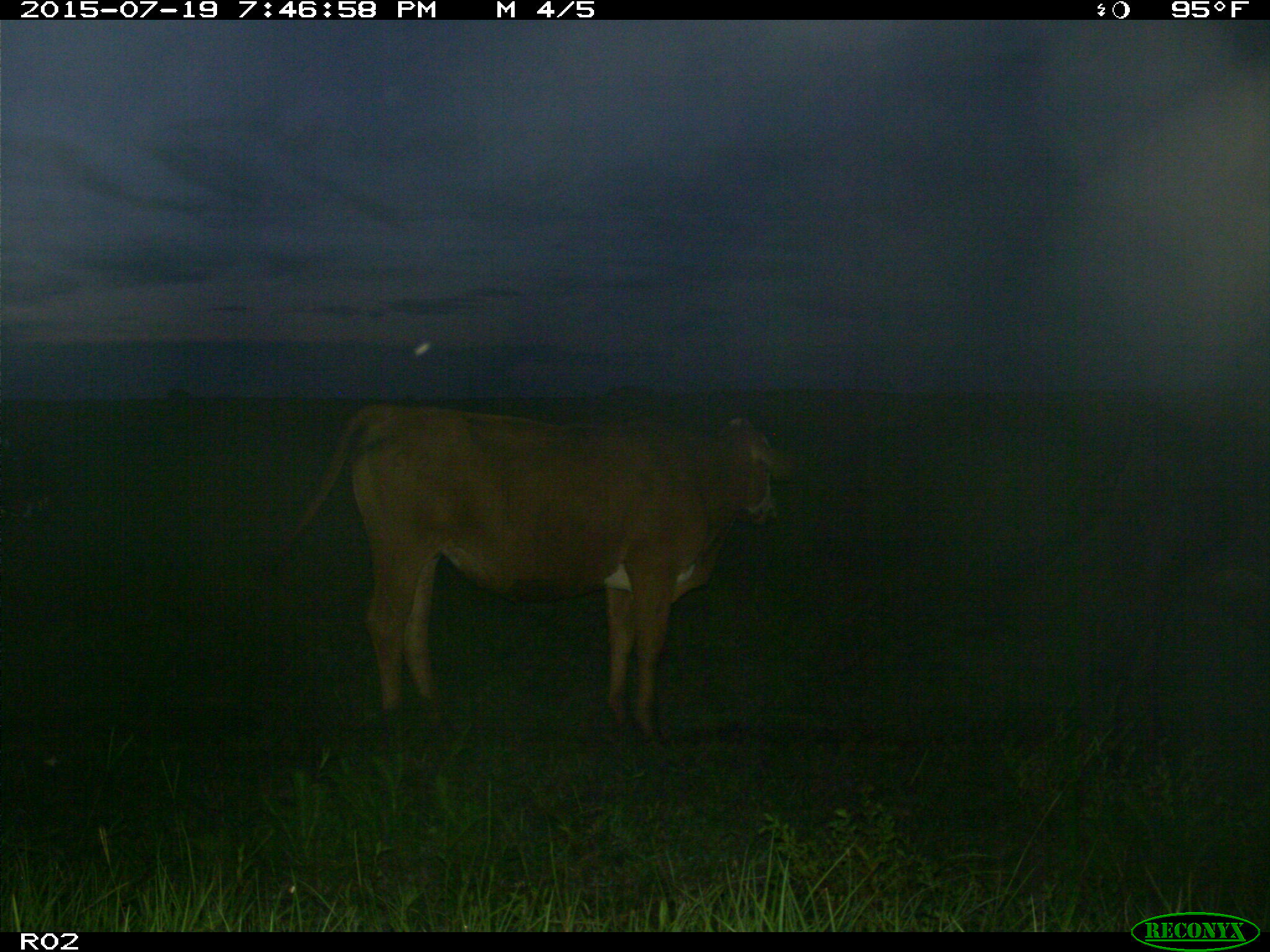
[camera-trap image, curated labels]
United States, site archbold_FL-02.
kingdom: Animalia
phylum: Chordata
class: Mammalia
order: Artiodactyla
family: Bovidae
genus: Bos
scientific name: Bos taurus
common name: domestic cow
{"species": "Bos taurus (domestic cow)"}